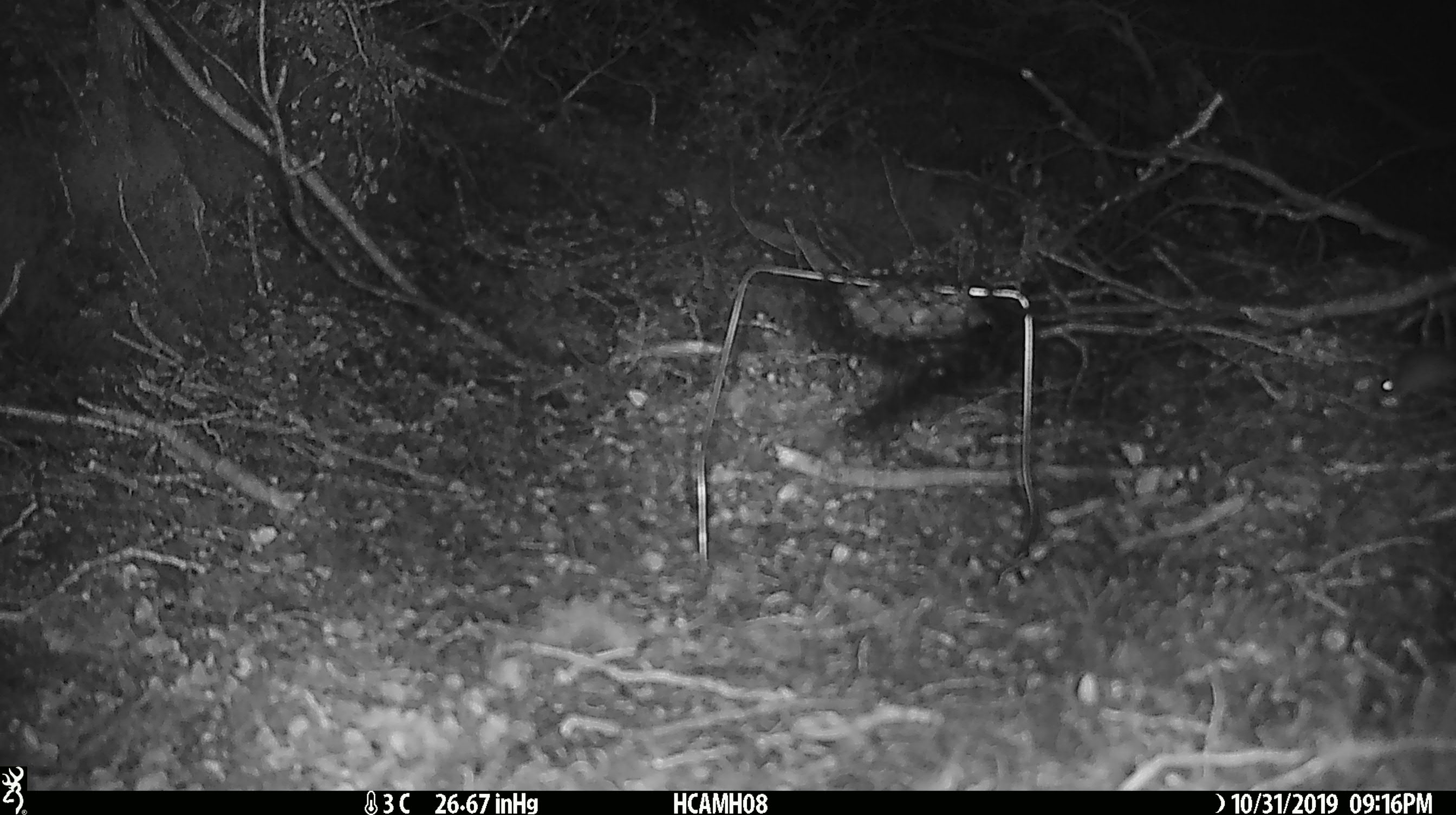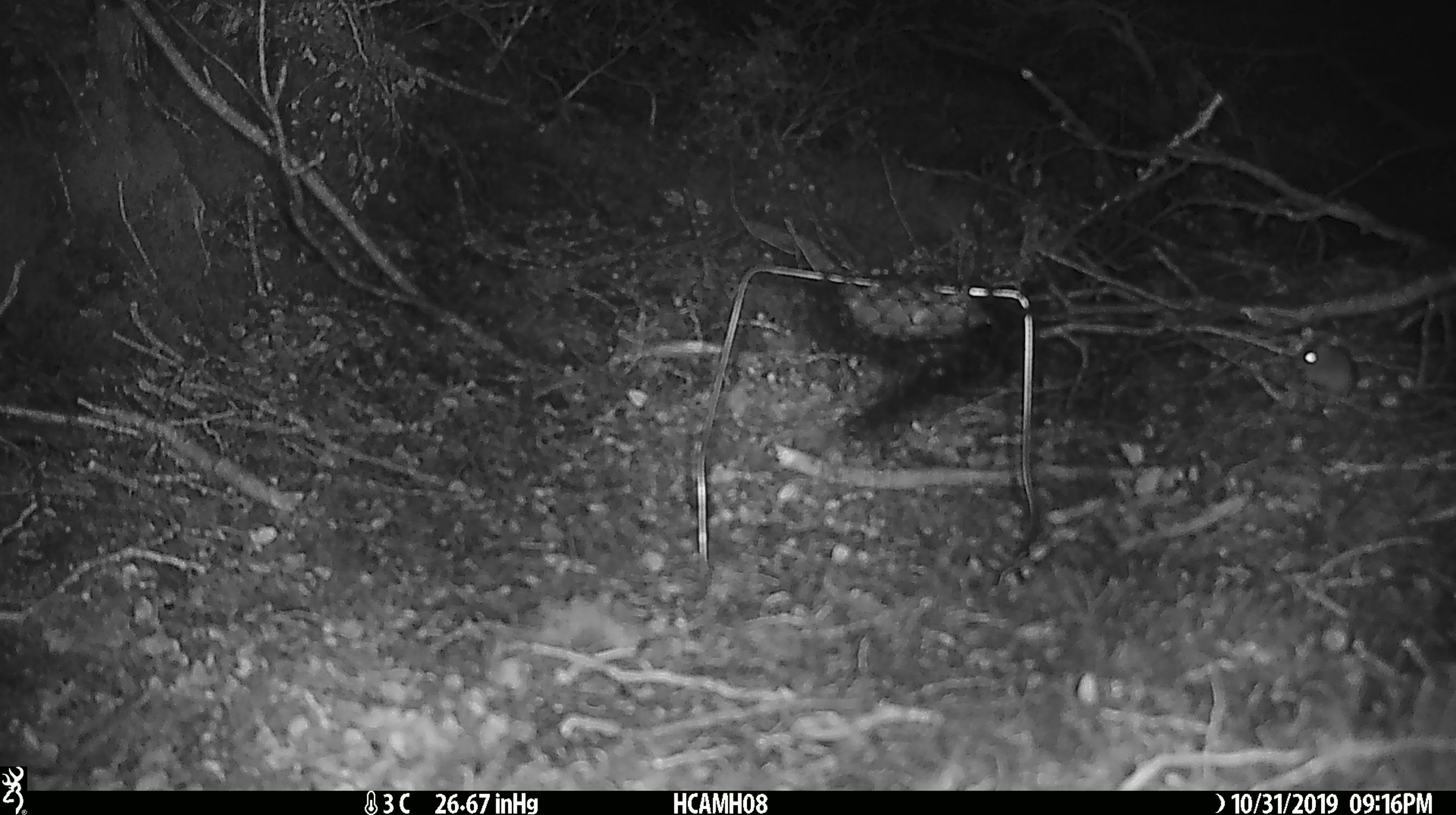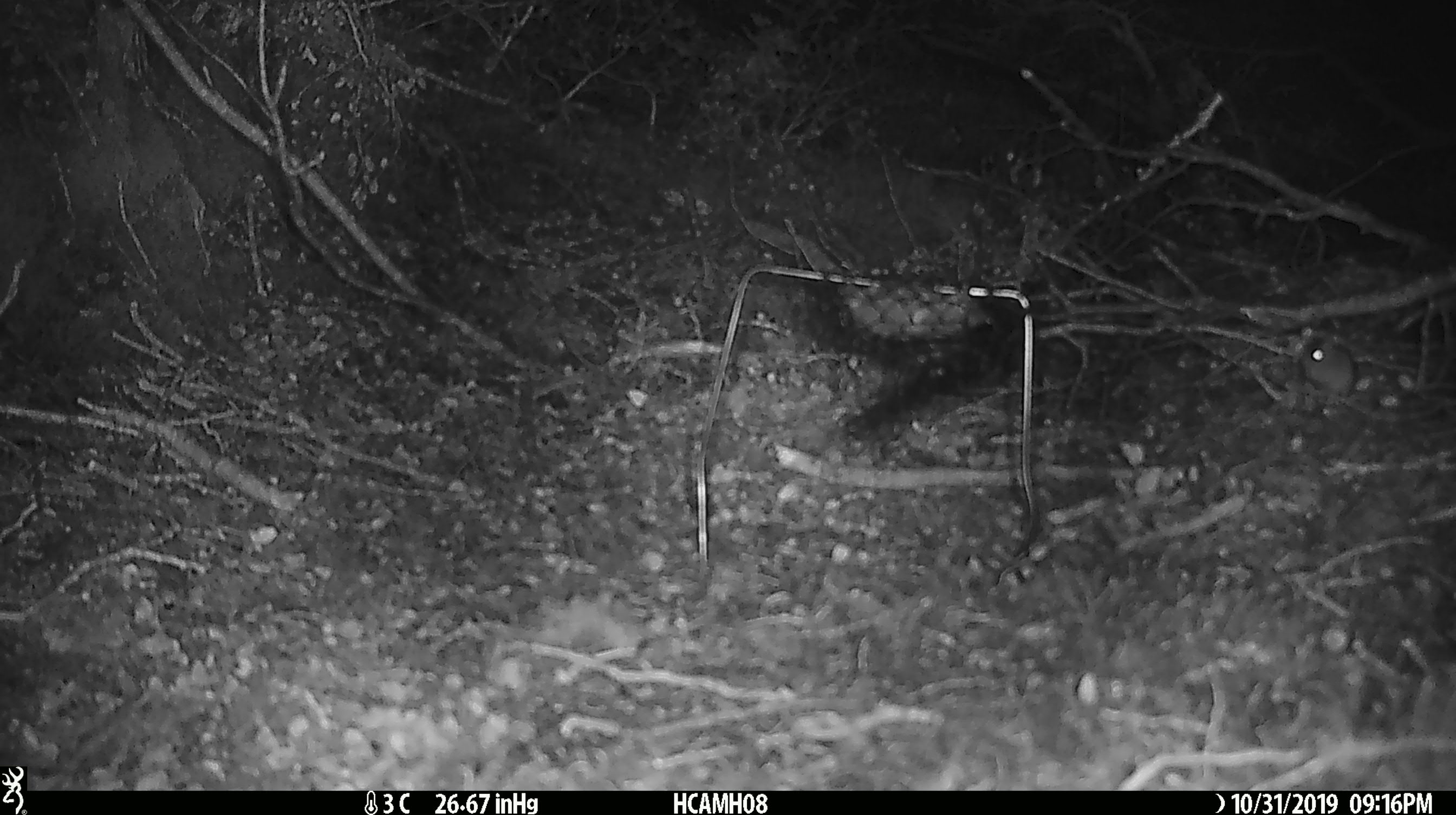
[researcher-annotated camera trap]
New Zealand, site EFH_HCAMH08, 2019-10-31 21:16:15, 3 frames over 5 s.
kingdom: Animalia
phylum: Chordata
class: Mammalia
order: Rodentia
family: Muridae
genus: Mus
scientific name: Mus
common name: mouse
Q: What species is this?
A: Mouse (Mus).